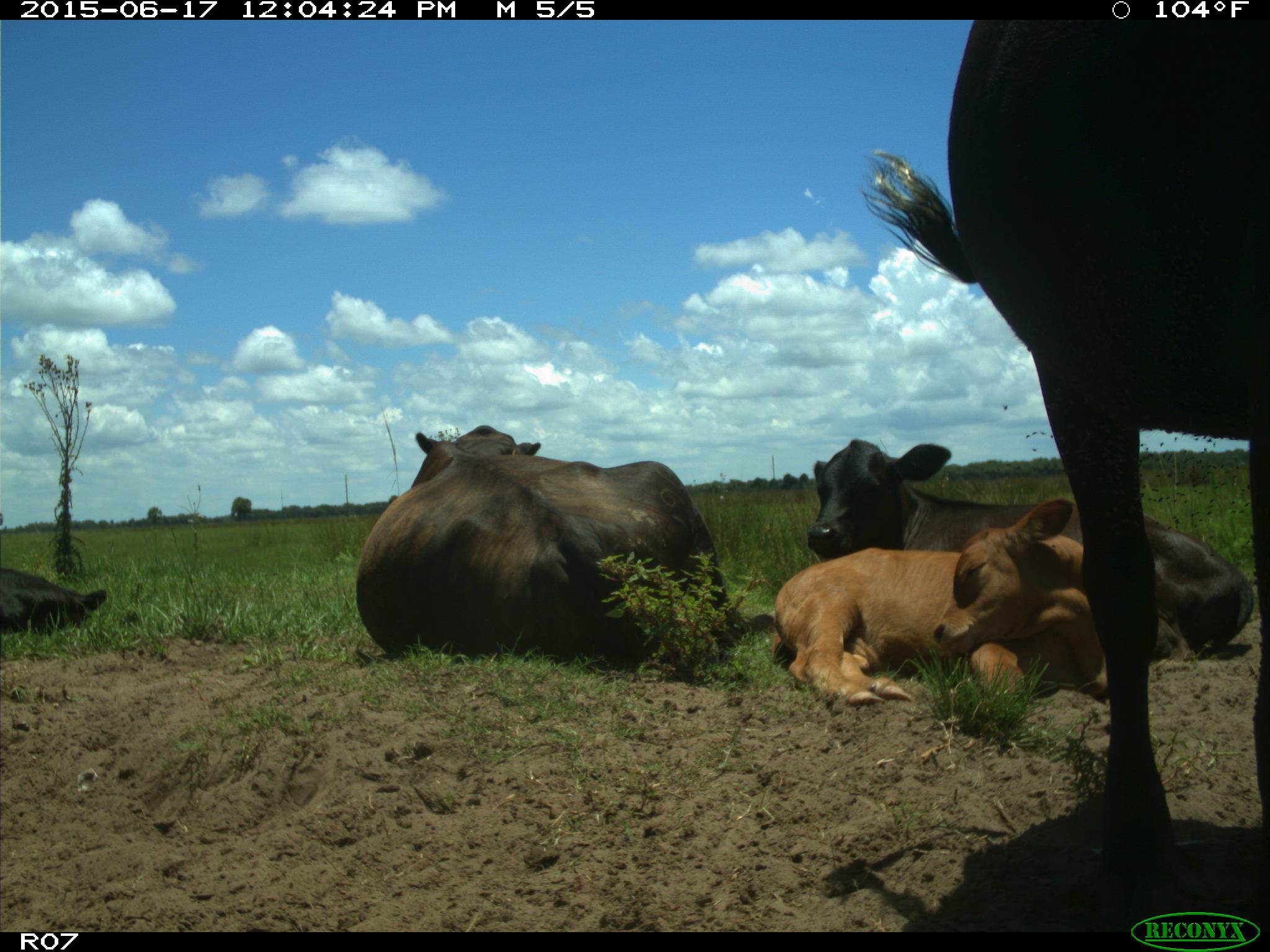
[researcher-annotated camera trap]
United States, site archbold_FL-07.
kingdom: Animalia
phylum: Chordata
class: Mammalia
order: Artiodactyla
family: Bovidae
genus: Bos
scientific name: Bos taurus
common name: domestic cow